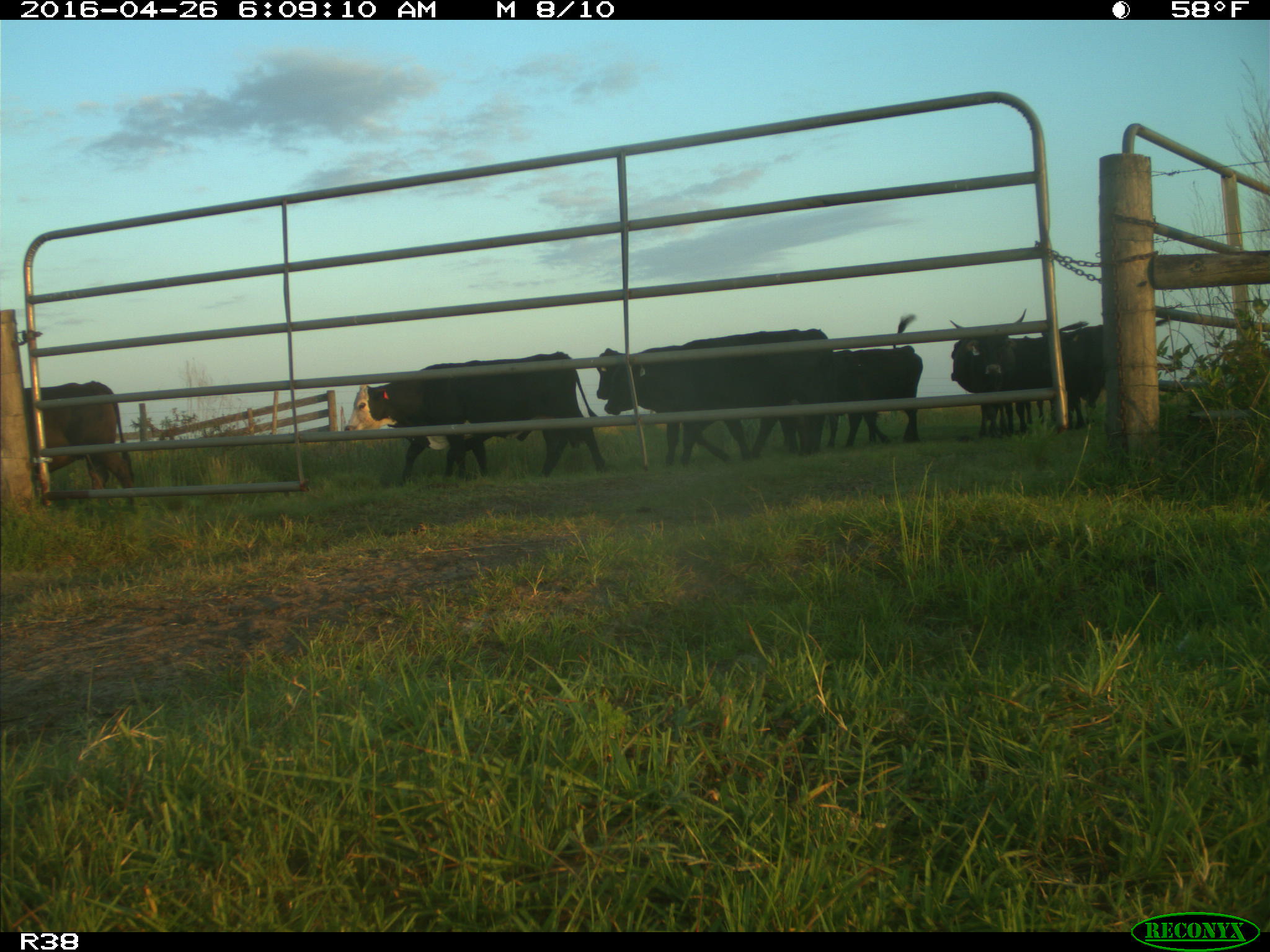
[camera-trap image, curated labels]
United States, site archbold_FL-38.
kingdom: Animalia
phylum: Chordata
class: Mammalia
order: Artiodactyla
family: Bovidae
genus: Bos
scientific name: Bos taurus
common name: domestic cow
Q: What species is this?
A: Bos taurus (domestic cow).